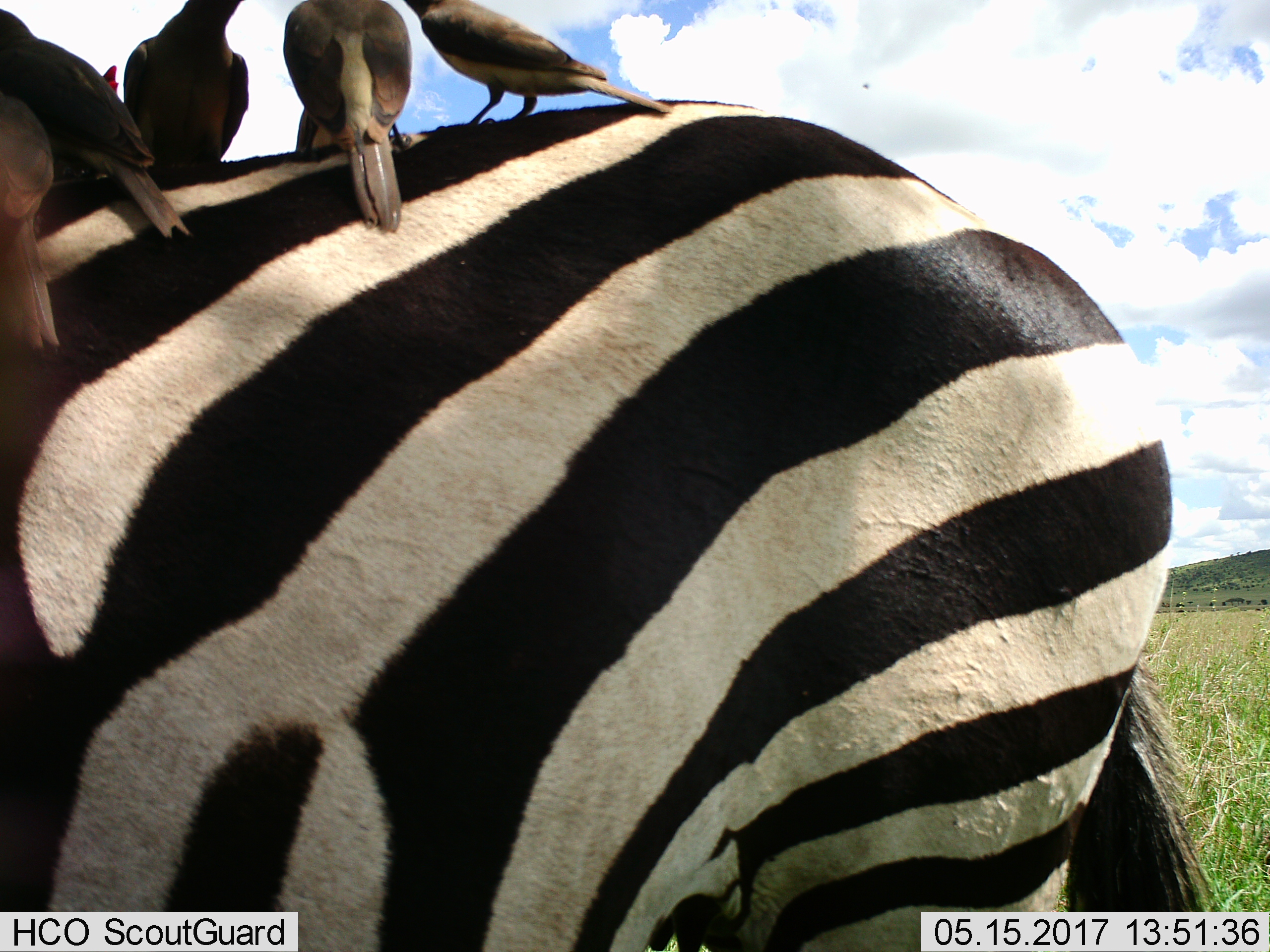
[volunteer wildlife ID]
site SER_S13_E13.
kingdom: Animalia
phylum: Chordata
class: Aves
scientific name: Aves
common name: bird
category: birdother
Birdother (bird) (Aves), count 5. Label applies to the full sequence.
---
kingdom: Animalia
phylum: Chordata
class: Mammalia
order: Perissodactyla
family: Equidae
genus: Equus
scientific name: Equus quagga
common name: plains zebra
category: zebraplains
Zebraplains (plains zebra) (Equus quagga), count 1. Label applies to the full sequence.